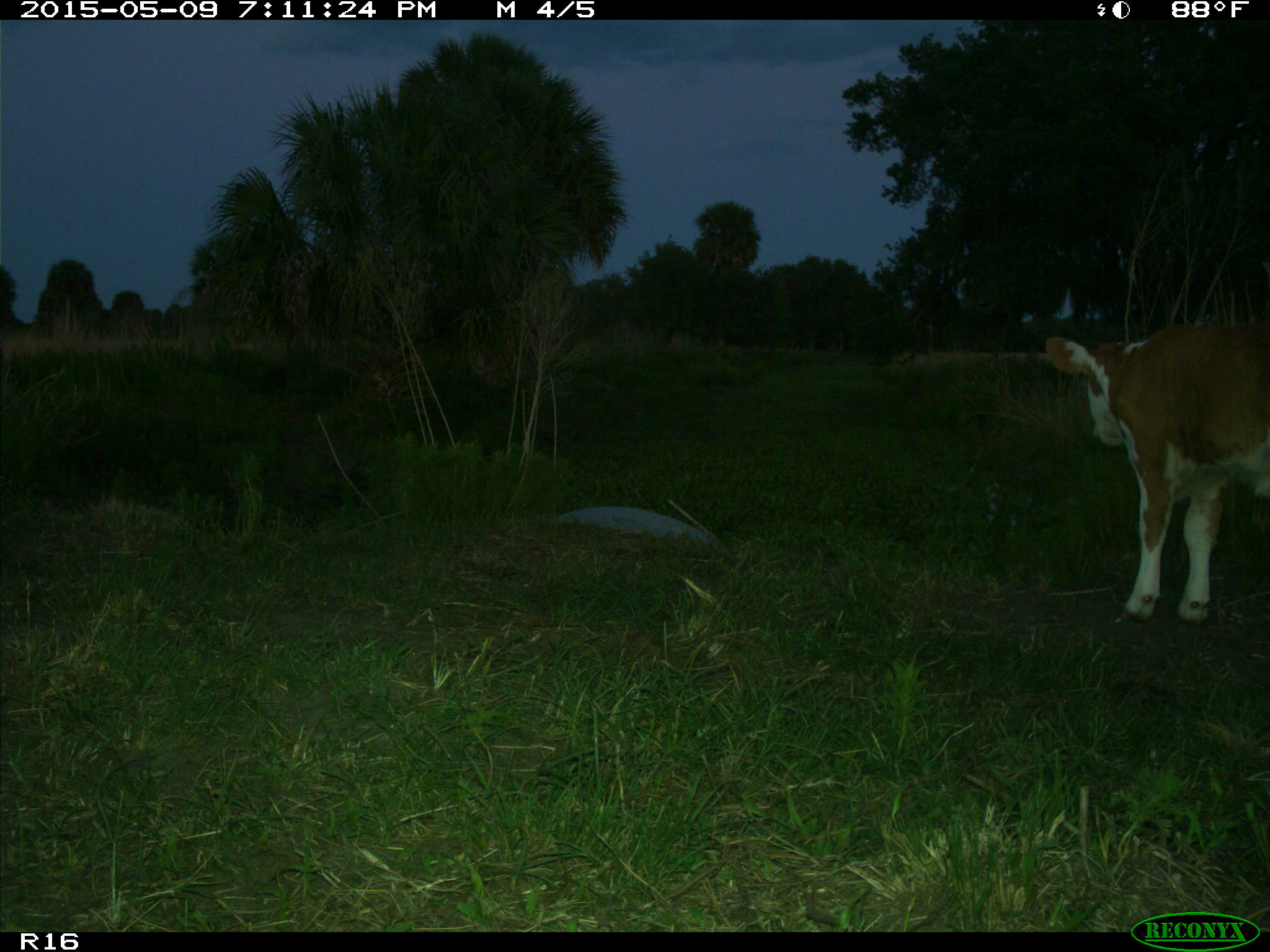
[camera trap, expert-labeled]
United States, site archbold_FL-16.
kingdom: Animalia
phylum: Chordata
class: Mammalia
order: Artiodactyla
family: Bovidae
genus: Bos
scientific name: Bos taurus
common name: domestic cow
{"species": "Bos taurus (domestic cow)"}